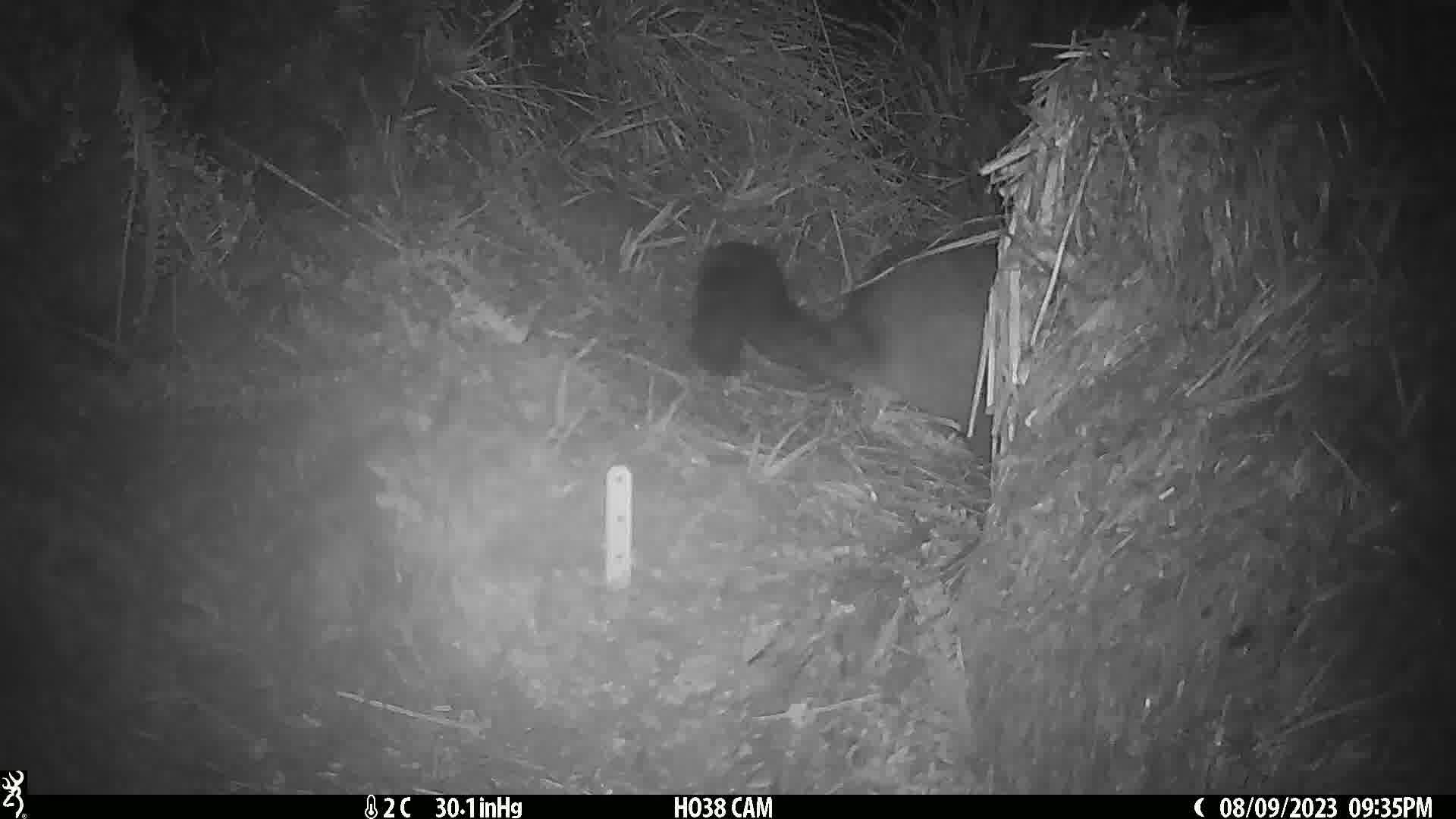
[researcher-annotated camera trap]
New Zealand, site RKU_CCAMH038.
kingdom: Animalia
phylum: Chordata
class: Mammalia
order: Diprotodontia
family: Phalangeridae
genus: Trichosurus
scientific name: Trichosurus vulpecula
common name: common brushtail possum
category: possum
Possum (common brushtail possum) (Trichosurus vulpecula).